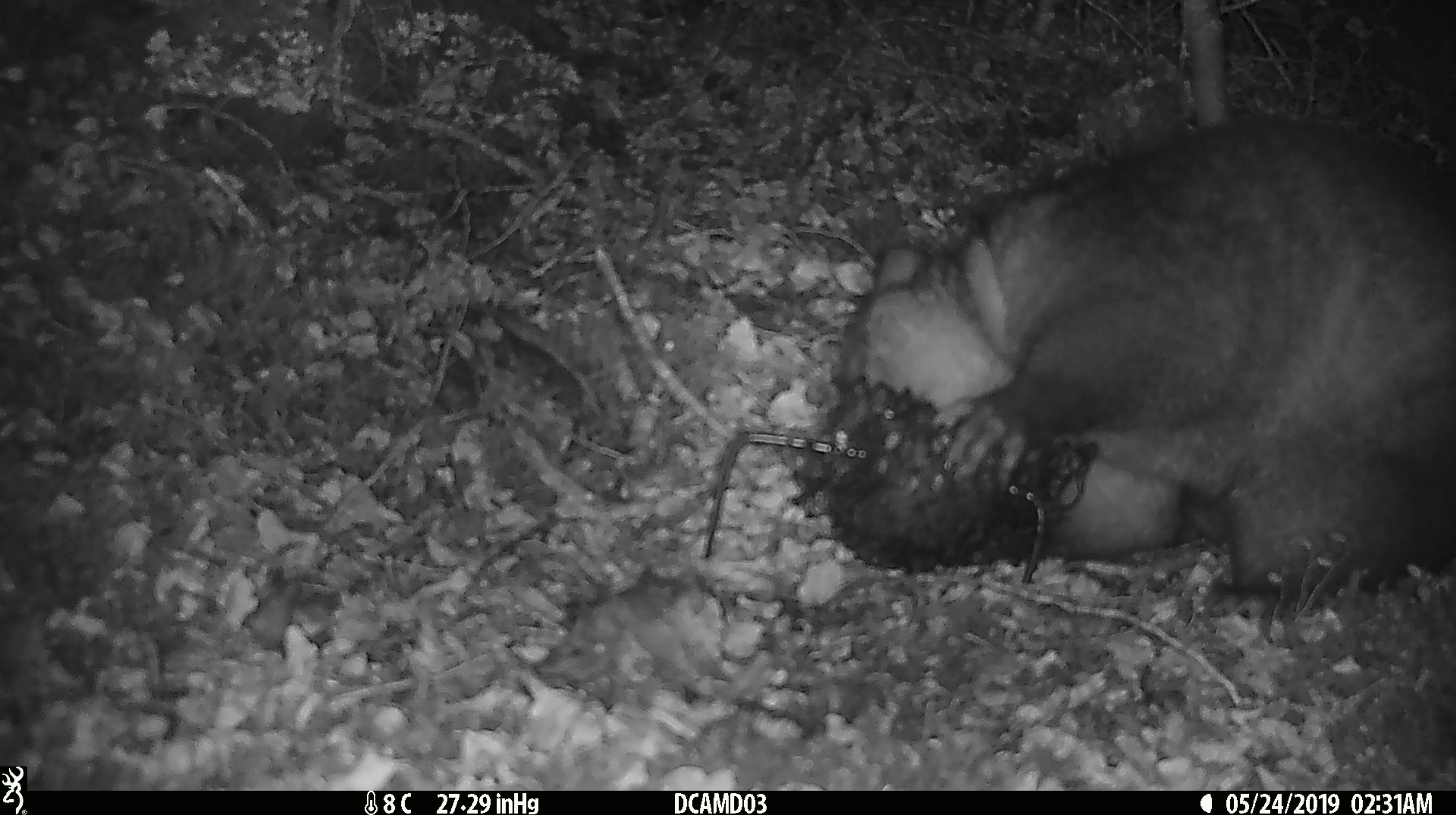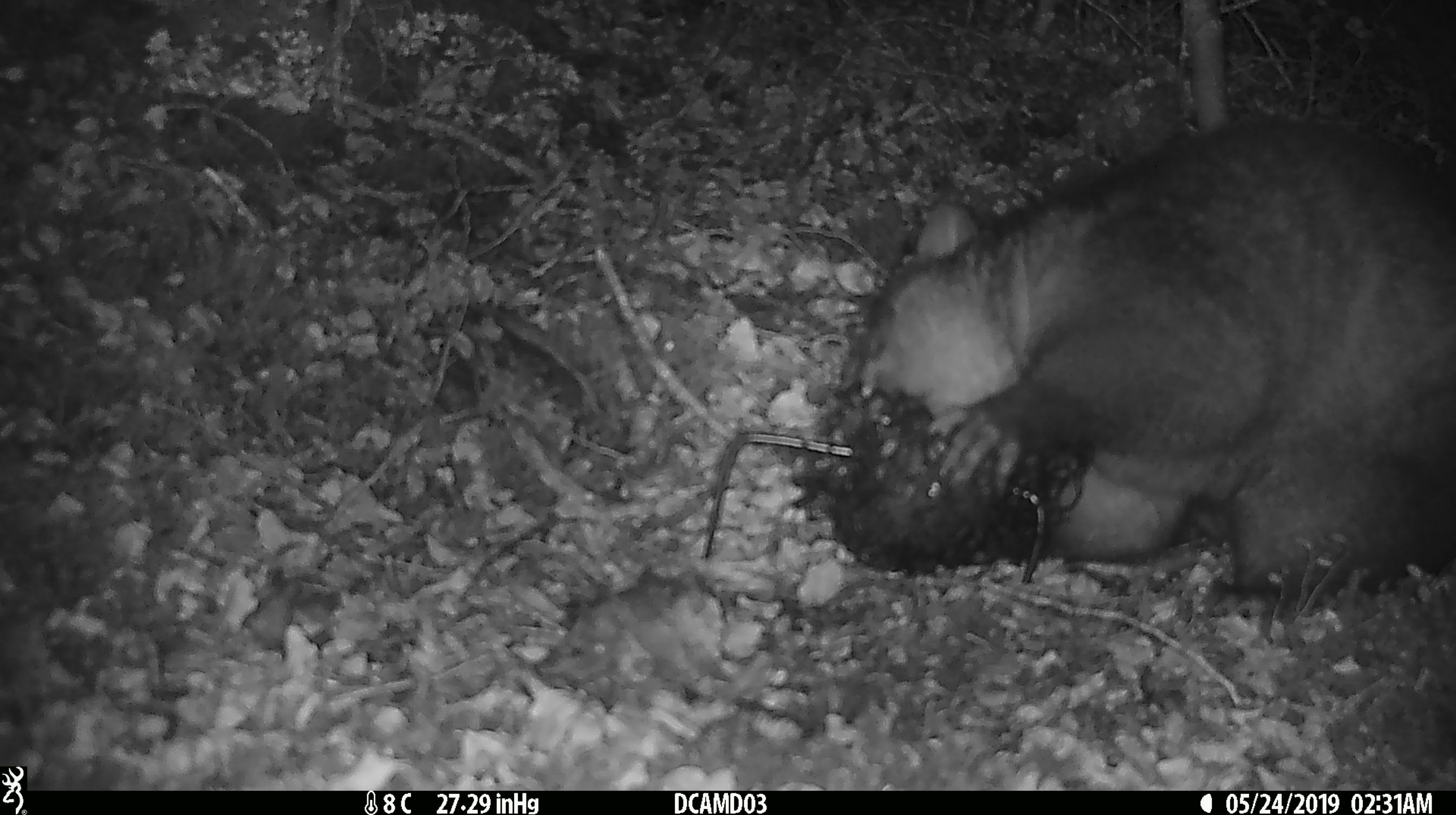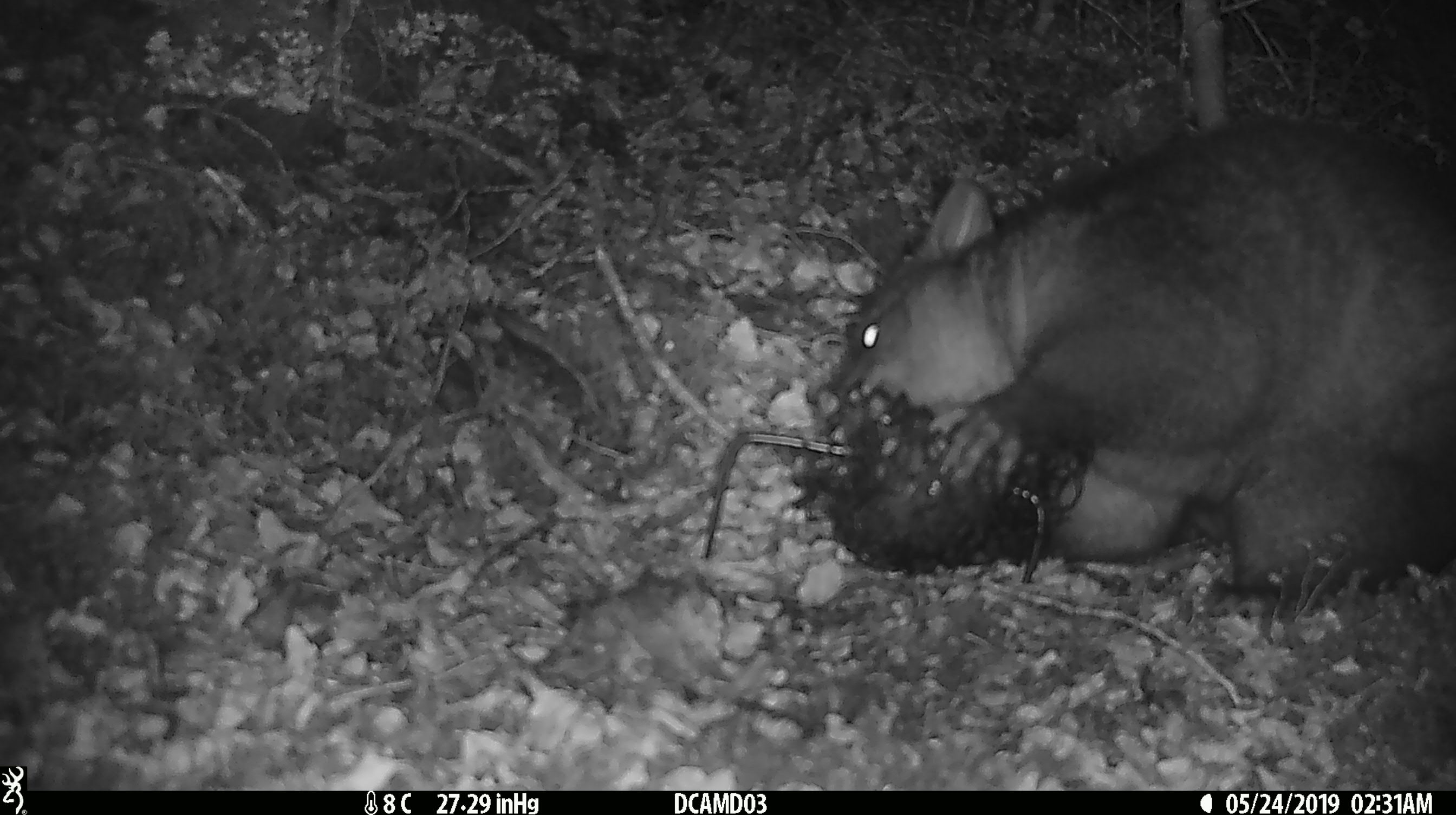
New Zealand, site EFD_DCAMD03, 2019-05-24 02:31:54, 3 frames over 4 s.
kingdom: Animalia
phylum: Chordata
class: Mammalia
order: Diprotodontia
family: Phalangeridae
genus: Trichosurus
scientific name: Trichosurus vulpecula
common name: common brushtail possum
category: possum